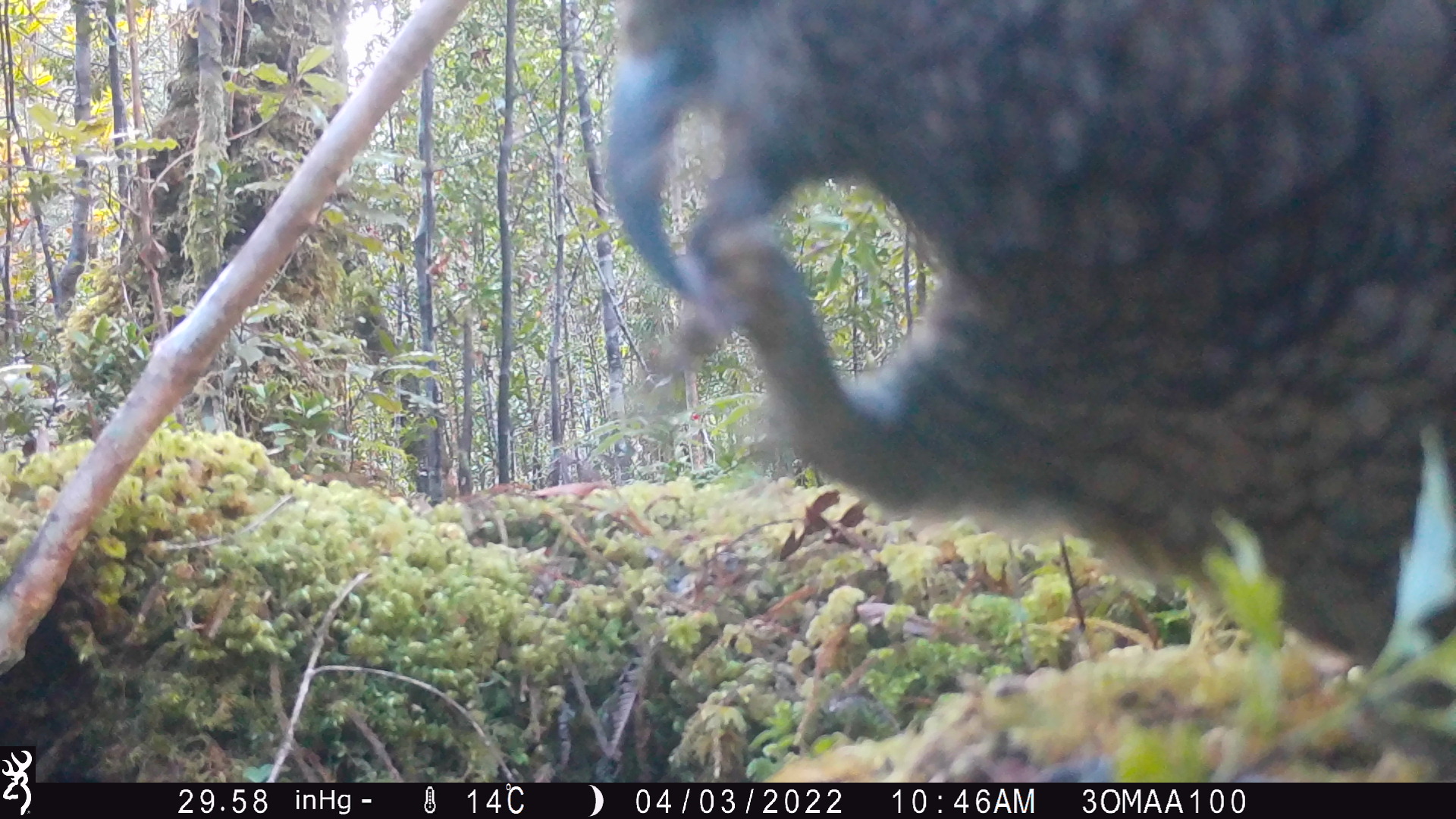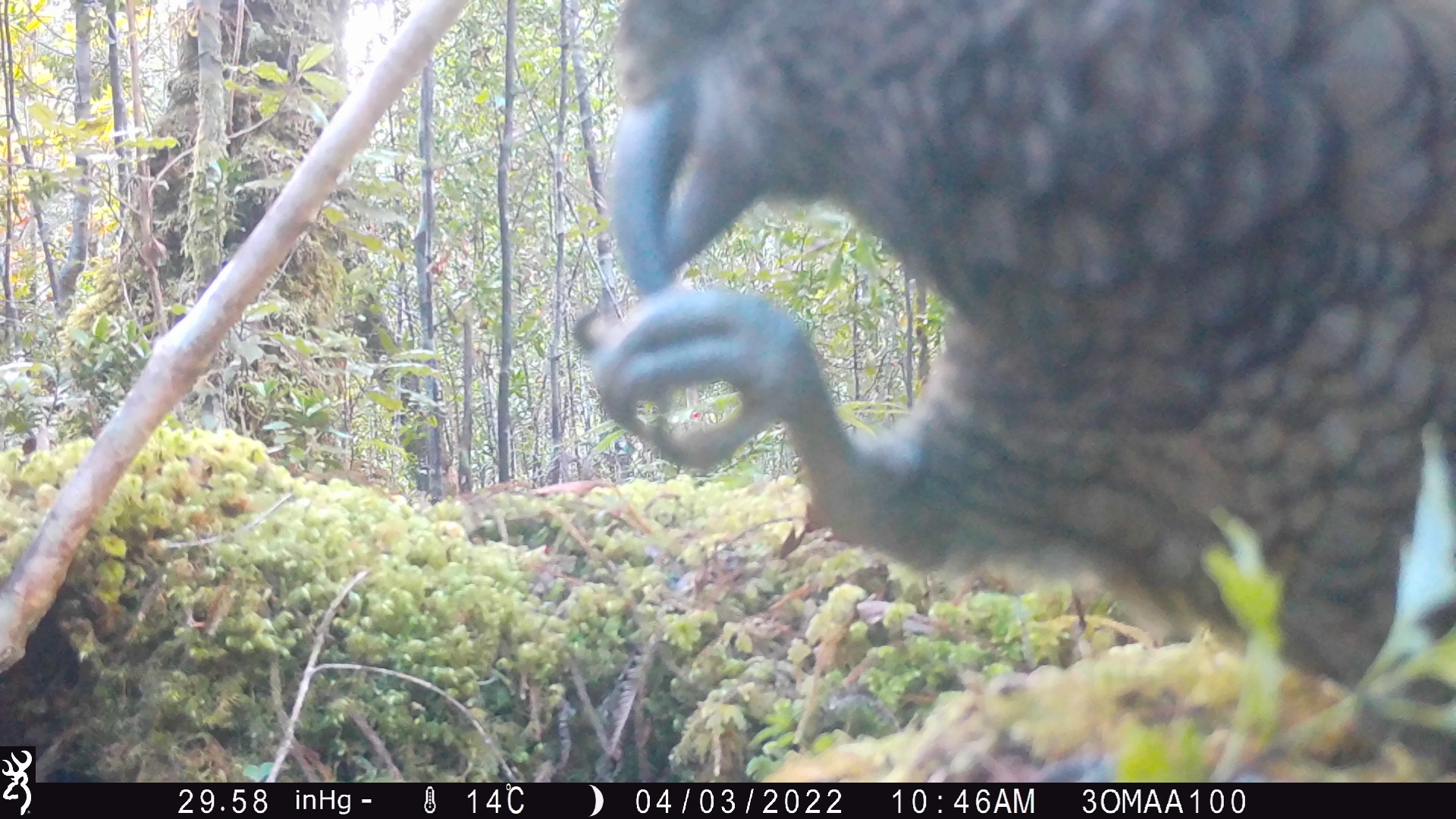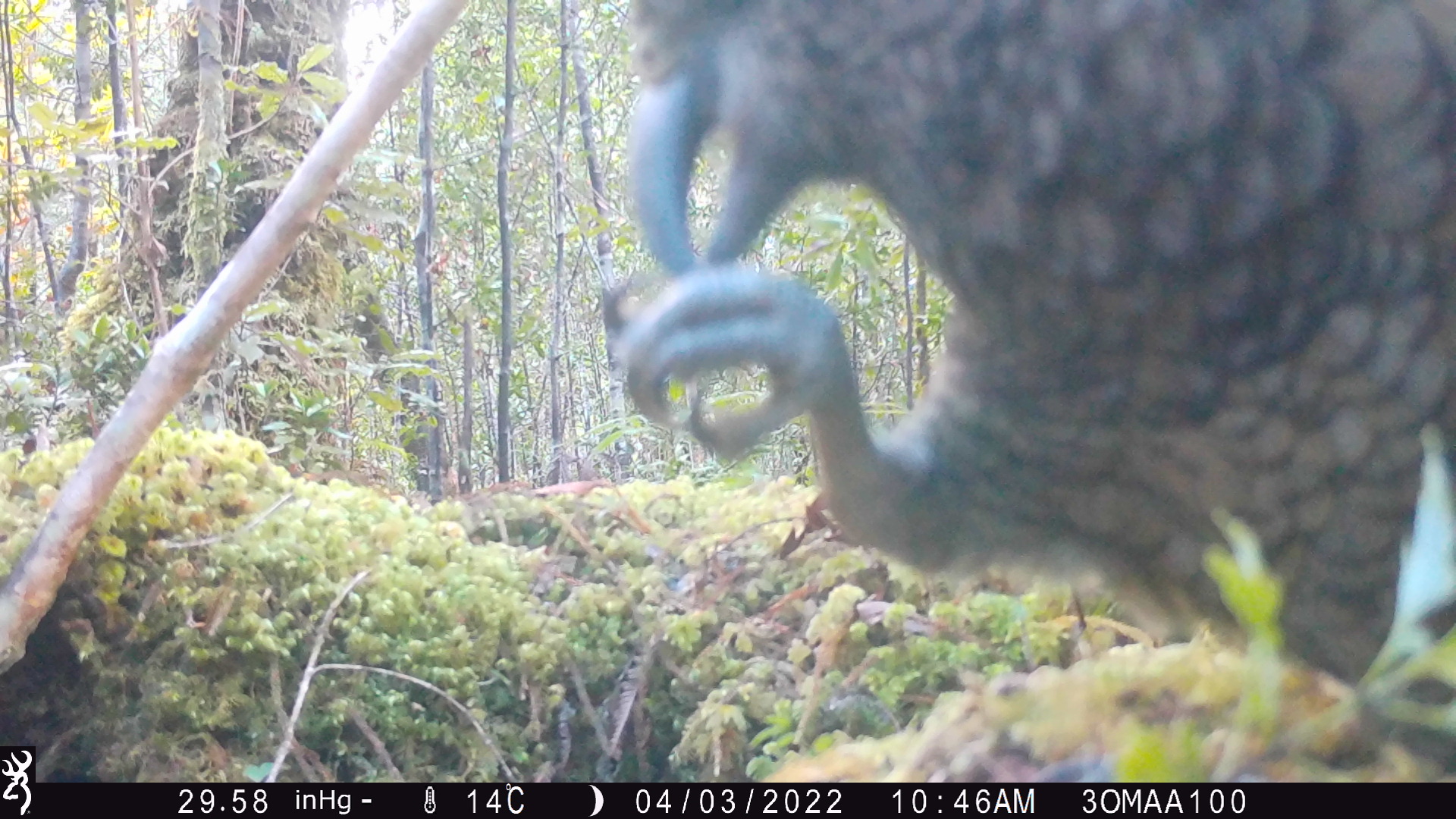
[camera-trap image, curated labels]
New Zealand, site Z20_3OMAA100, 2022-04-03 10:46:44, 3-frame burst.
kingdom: Animalia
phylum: Chordata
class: Aves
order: Psittaciformes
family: Strigopidae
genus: Nestor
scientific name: Nestor notabilis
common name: kea